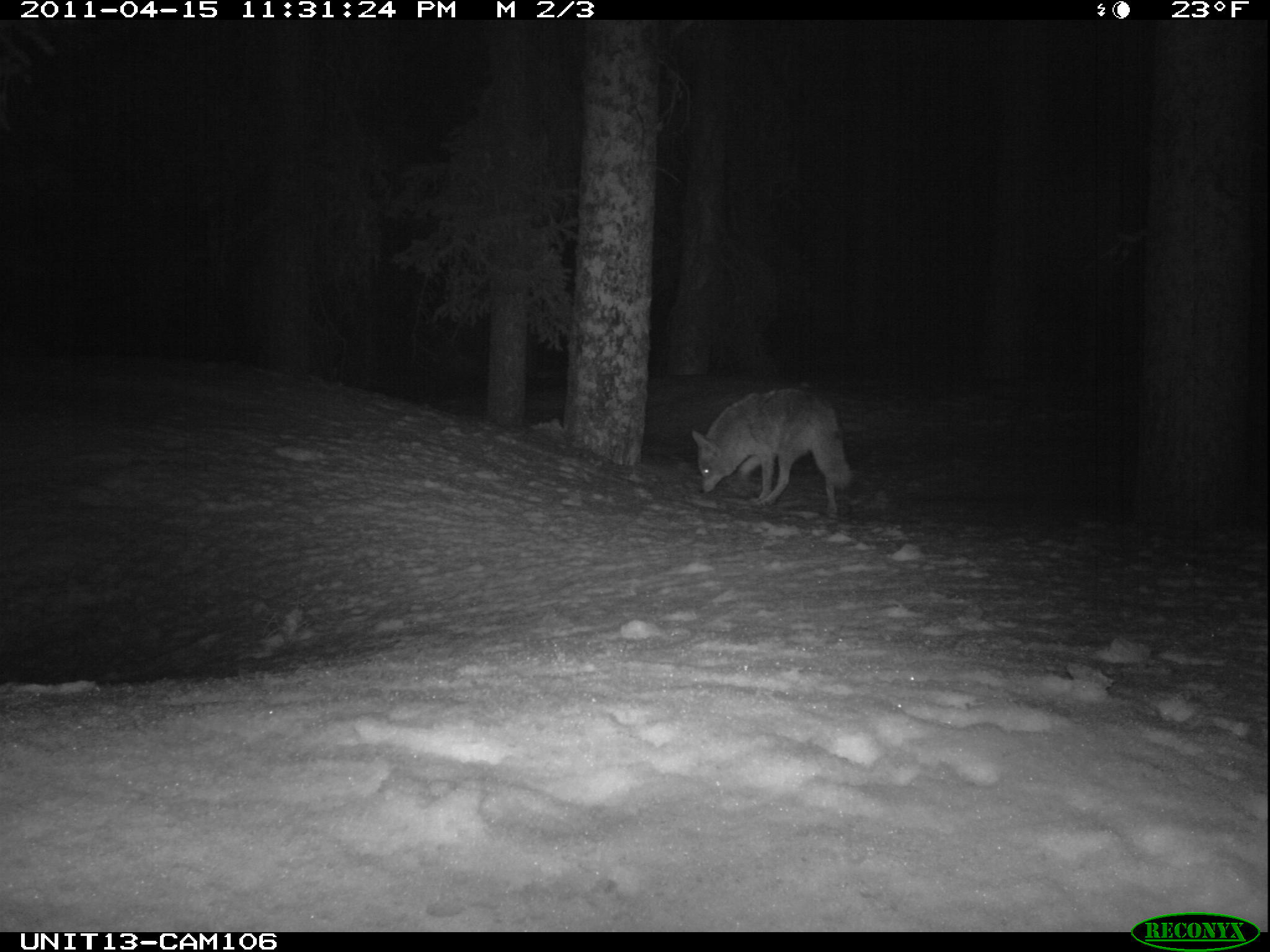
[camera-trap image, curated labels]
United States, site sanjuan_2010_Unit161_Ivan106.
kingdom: Animalia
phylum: Chordata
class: Mammalia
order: Carnivora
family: Canidae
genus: Canis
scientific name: Canis latrans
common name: coyote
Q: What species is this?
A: Canis latrans (coyote).